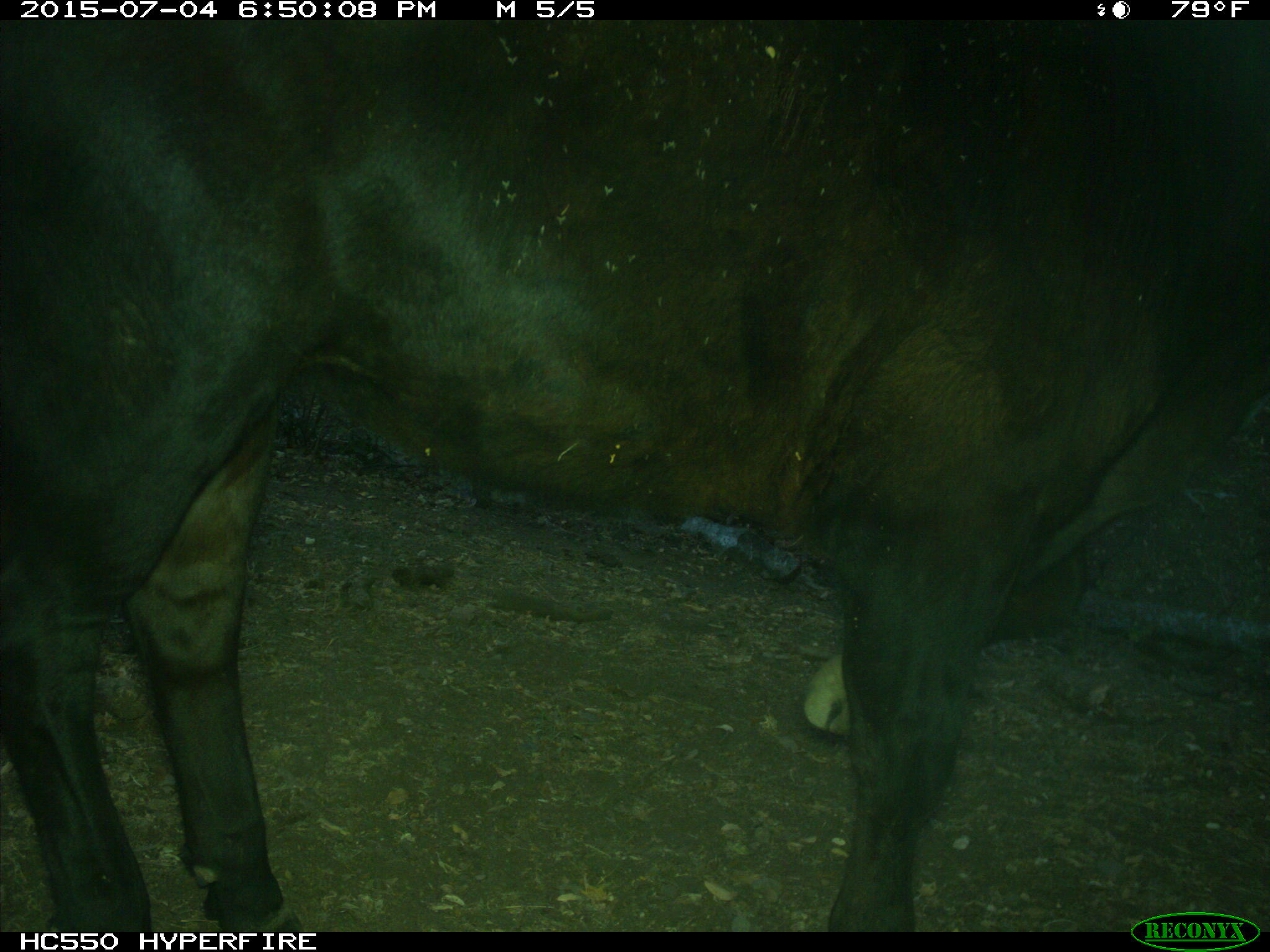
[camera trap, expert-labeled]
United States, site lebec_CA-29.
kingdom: Animalia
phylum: Chordata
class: Mammalia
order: Artiodactyla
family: Bovidae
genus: Bos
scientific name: Bos taurus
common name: domestic cow